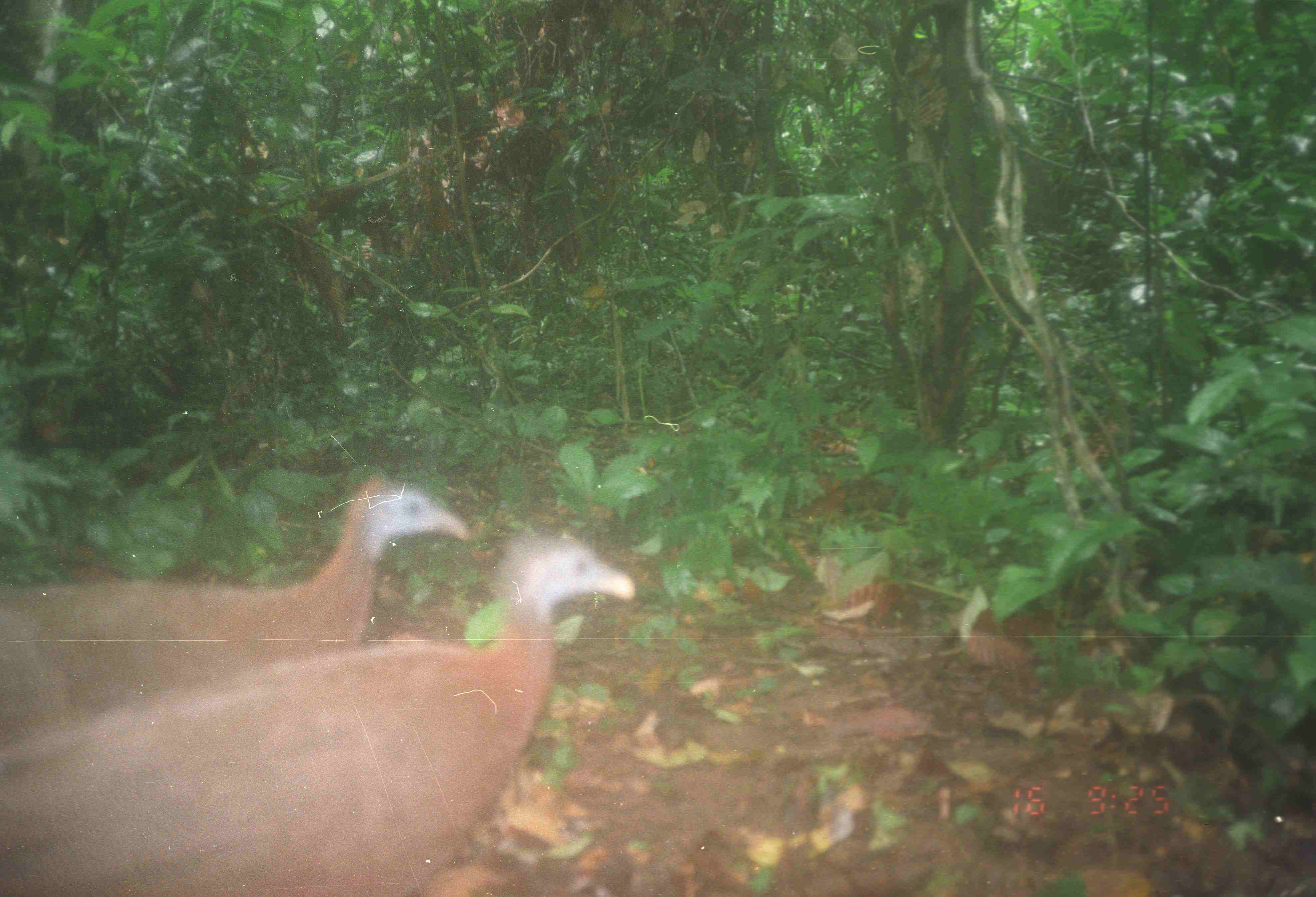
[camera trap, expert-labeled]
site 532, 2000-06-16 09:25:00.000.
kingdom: Animalia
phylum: Chordata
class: Aves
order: Galliformes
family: Phasianidae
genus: Argusianus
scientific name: Argusianus argus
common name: great argus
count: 2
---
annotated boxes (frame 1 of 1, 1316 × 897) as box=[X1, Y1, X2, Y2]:
argusianus argus: box=[1, 534, 635, 897]; box=[2, 475, 470, 743]